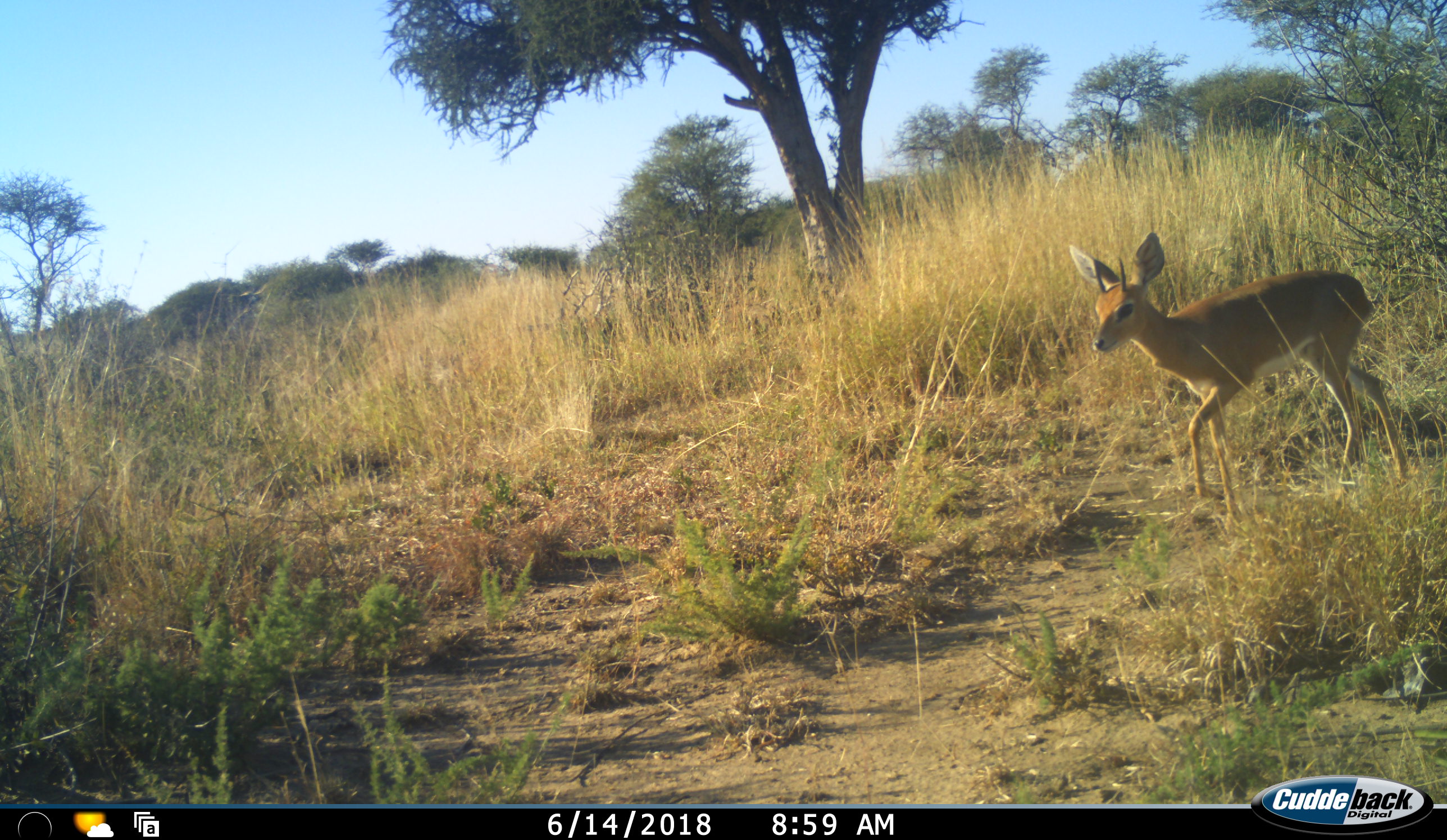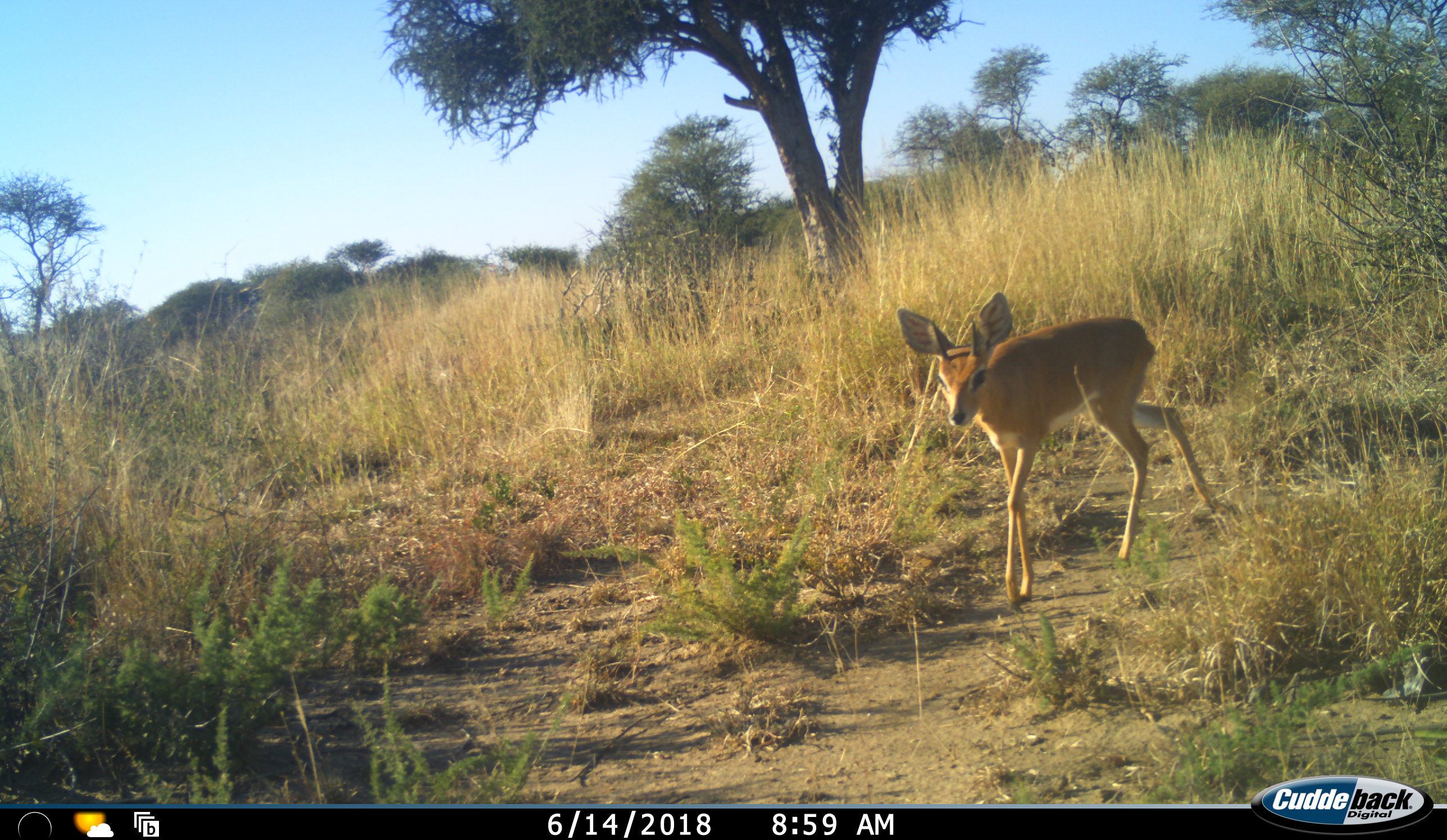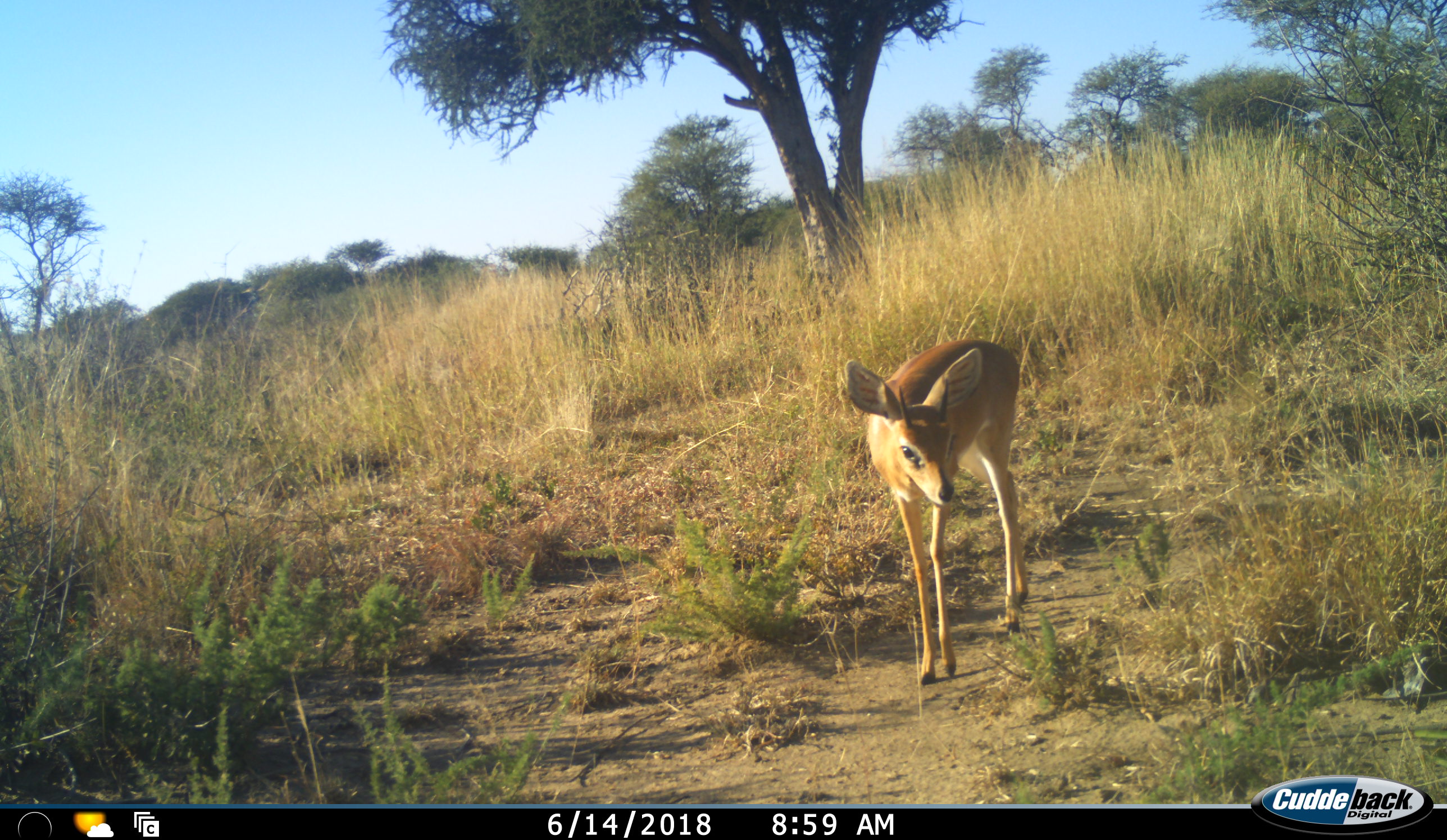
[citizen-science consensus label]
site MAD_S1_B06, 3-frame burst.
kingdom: Animalia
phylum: Chordata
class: Mammalia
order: Artiodactyla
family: Bovidae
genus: Raphicerus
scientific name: Raphicerus campestris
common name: steenbok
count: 1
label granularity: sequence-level